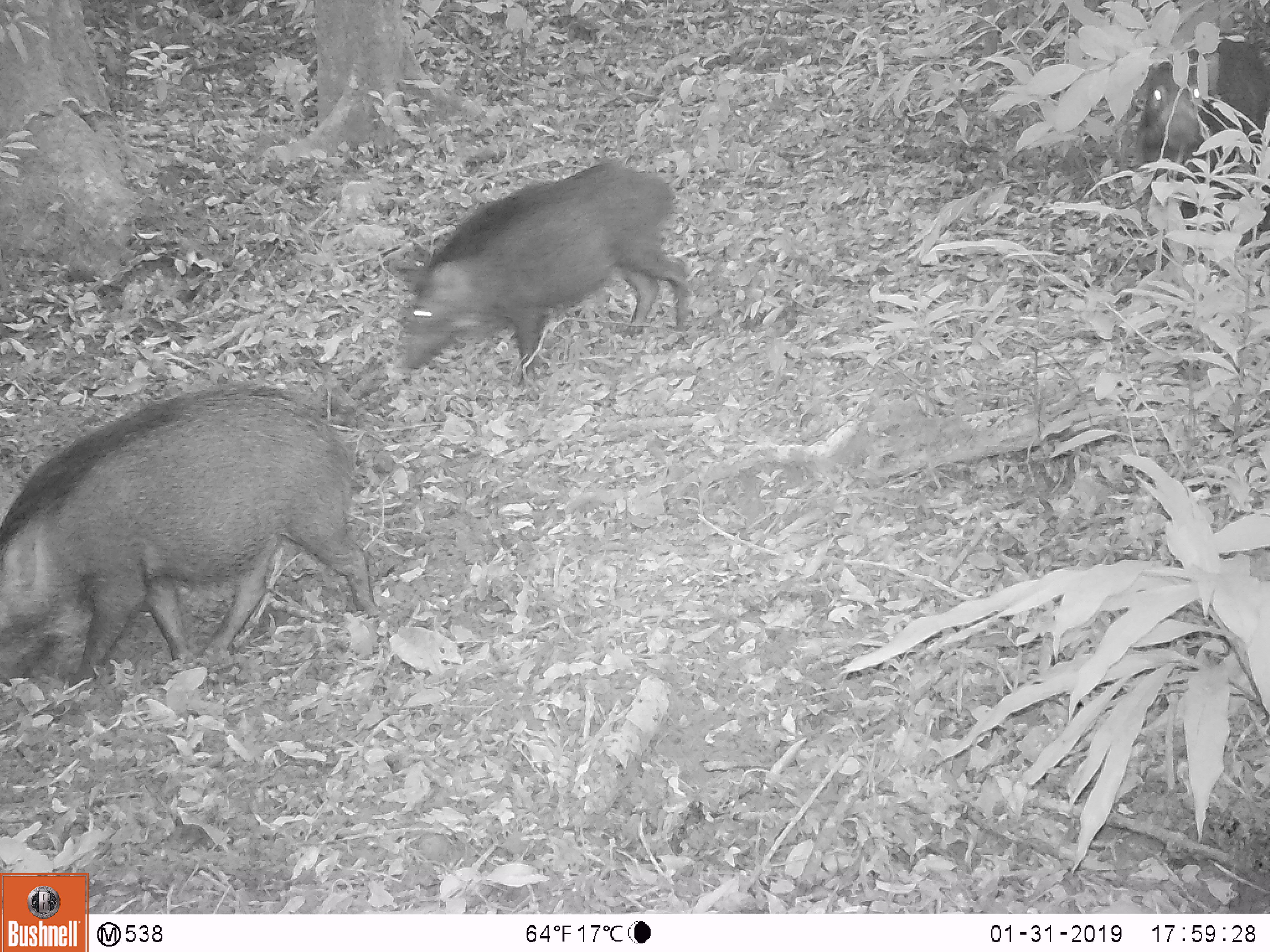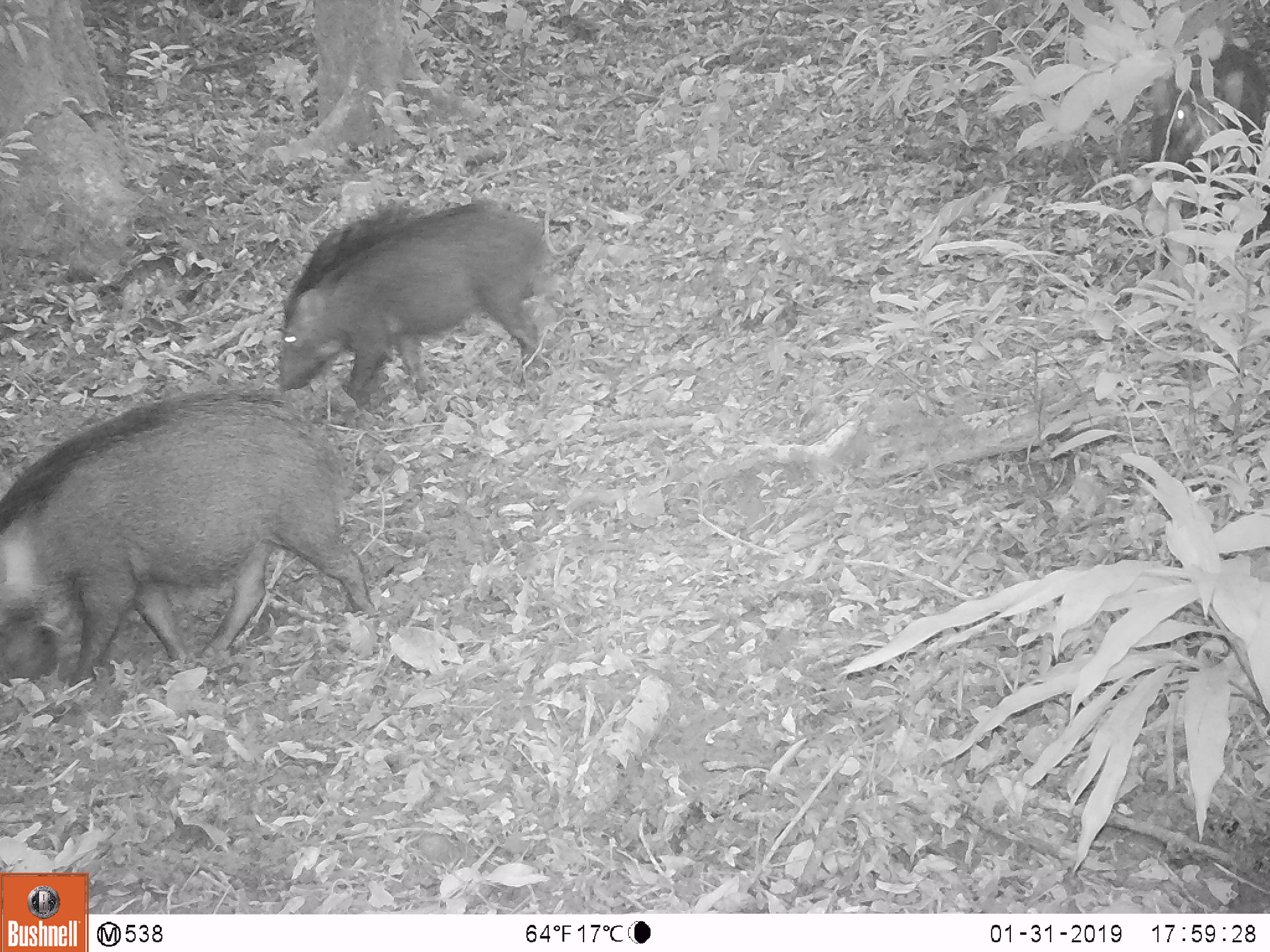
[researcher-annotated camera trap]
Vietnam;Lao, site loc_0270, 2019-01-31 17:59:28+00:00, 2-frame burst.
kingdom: Animalia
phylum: Chordata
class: Mammalia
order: Artiodactyla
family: Suidae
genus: Sus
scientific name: Sus scrofa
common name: eurasian wild pig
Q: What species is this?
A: Eurasian wild pig (Sus scrofa).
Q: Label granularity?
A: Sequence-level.